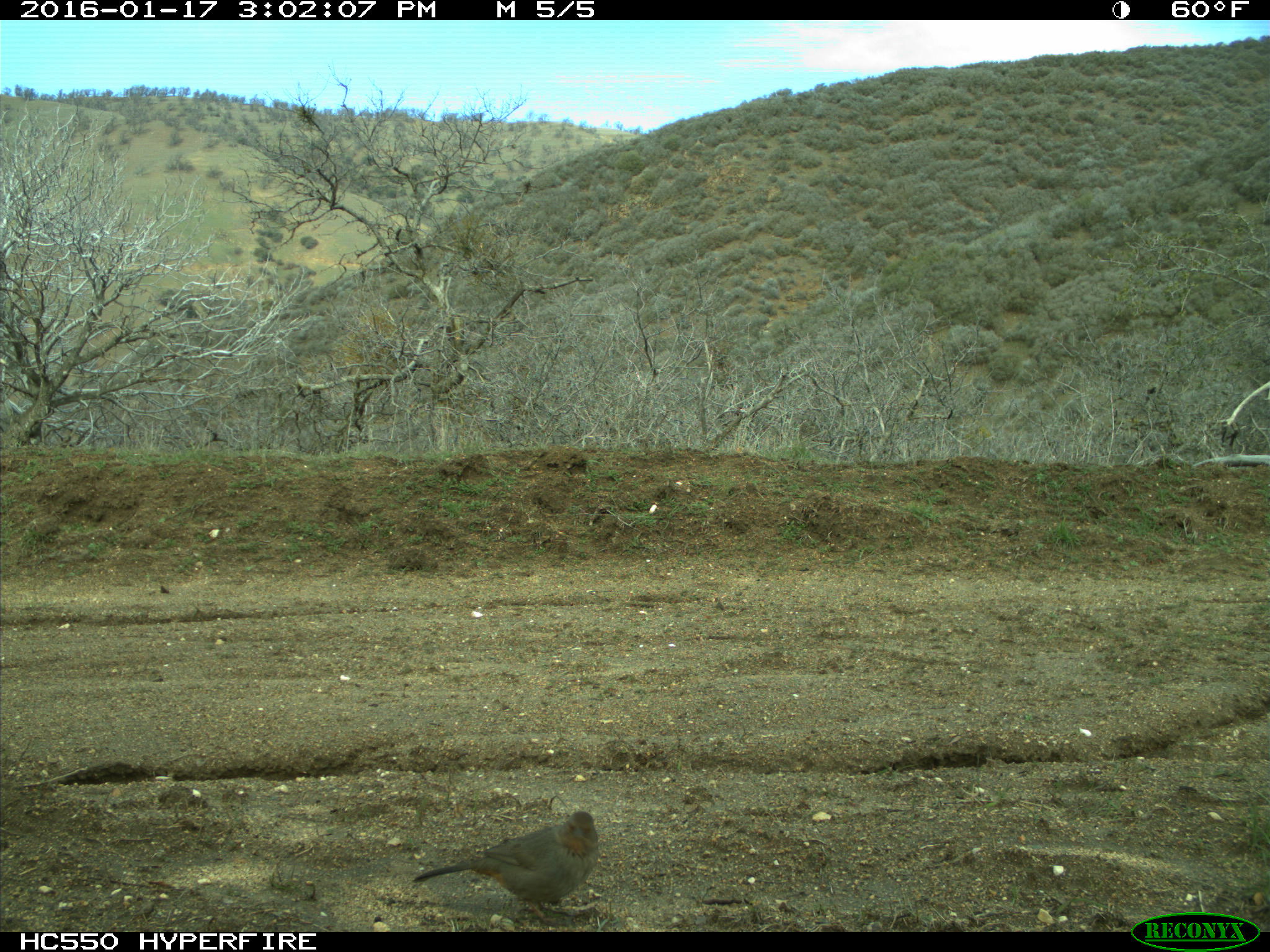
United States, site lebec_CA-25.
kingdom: Animalia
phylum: Chordata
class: Aves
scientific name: Aves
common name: birds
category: unidentified bird